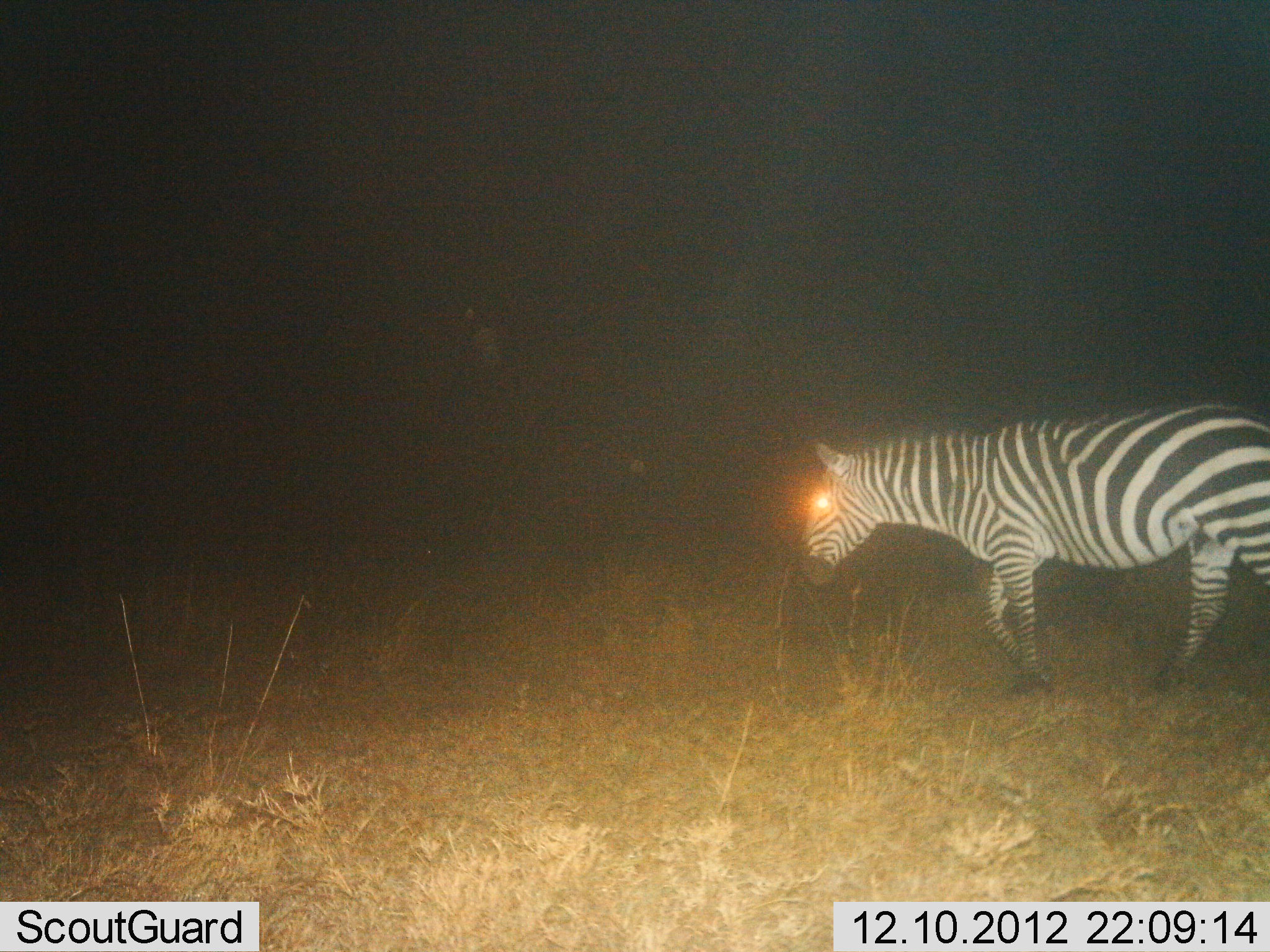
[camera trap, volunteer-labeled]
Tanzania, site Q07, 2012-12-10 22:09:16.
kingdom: Animalia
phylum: Chordata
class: Mammalia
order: Perissodactyla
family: Equidae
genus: Equus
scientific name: Equus quagga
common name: plains zebra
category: zebra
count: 1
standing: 14%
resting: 0%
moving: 91%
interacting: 0%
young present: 0%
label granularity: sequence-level